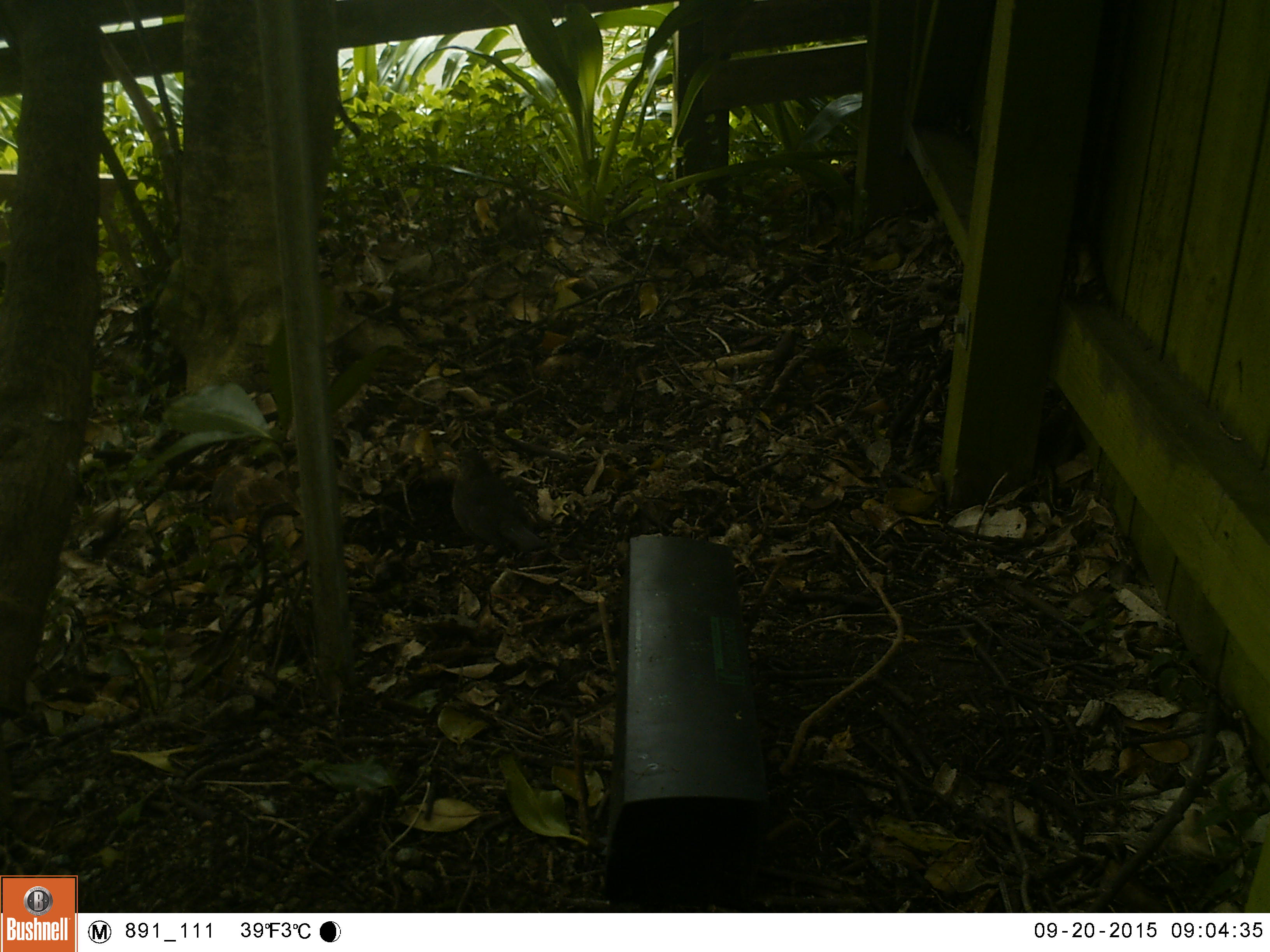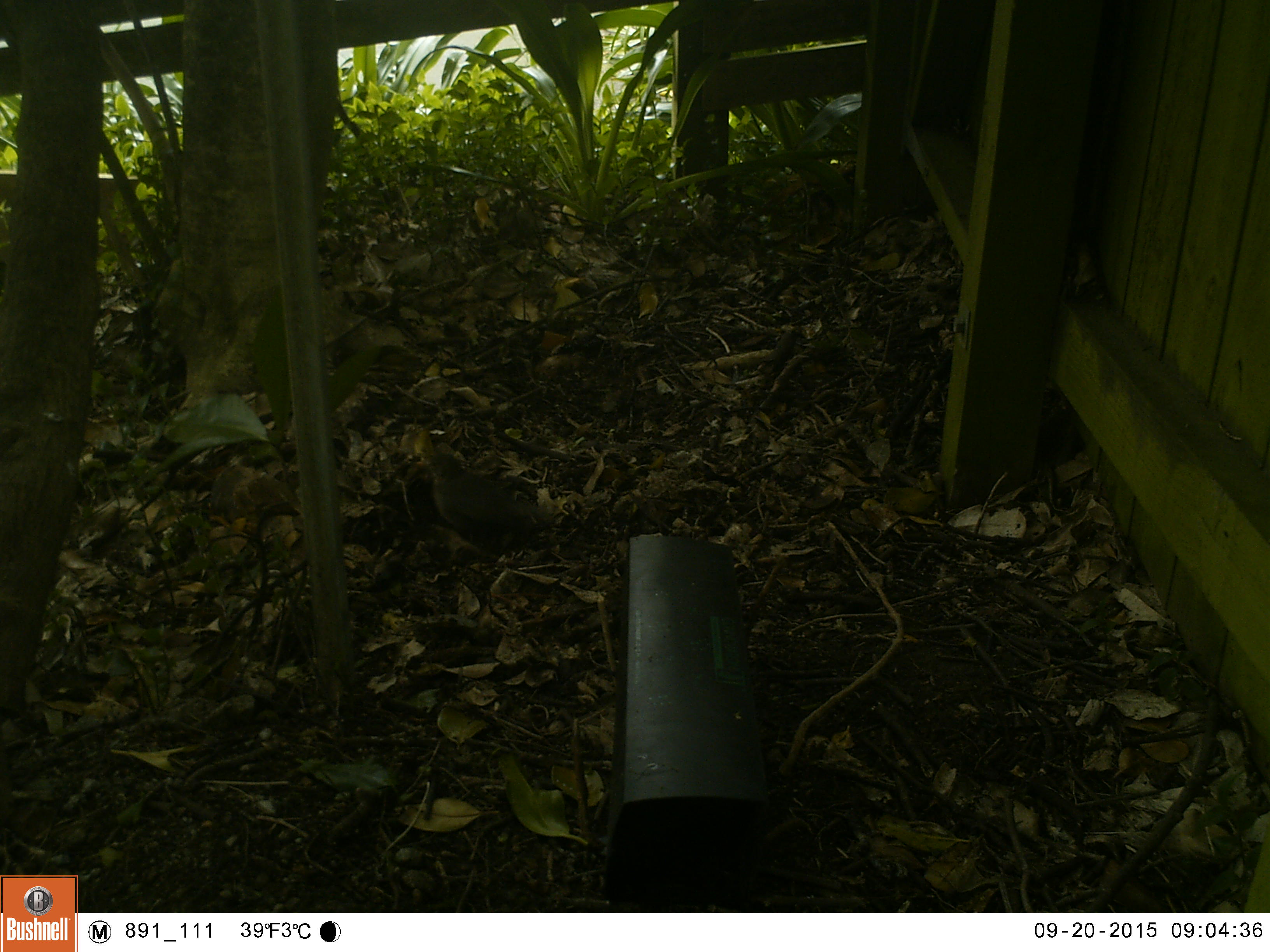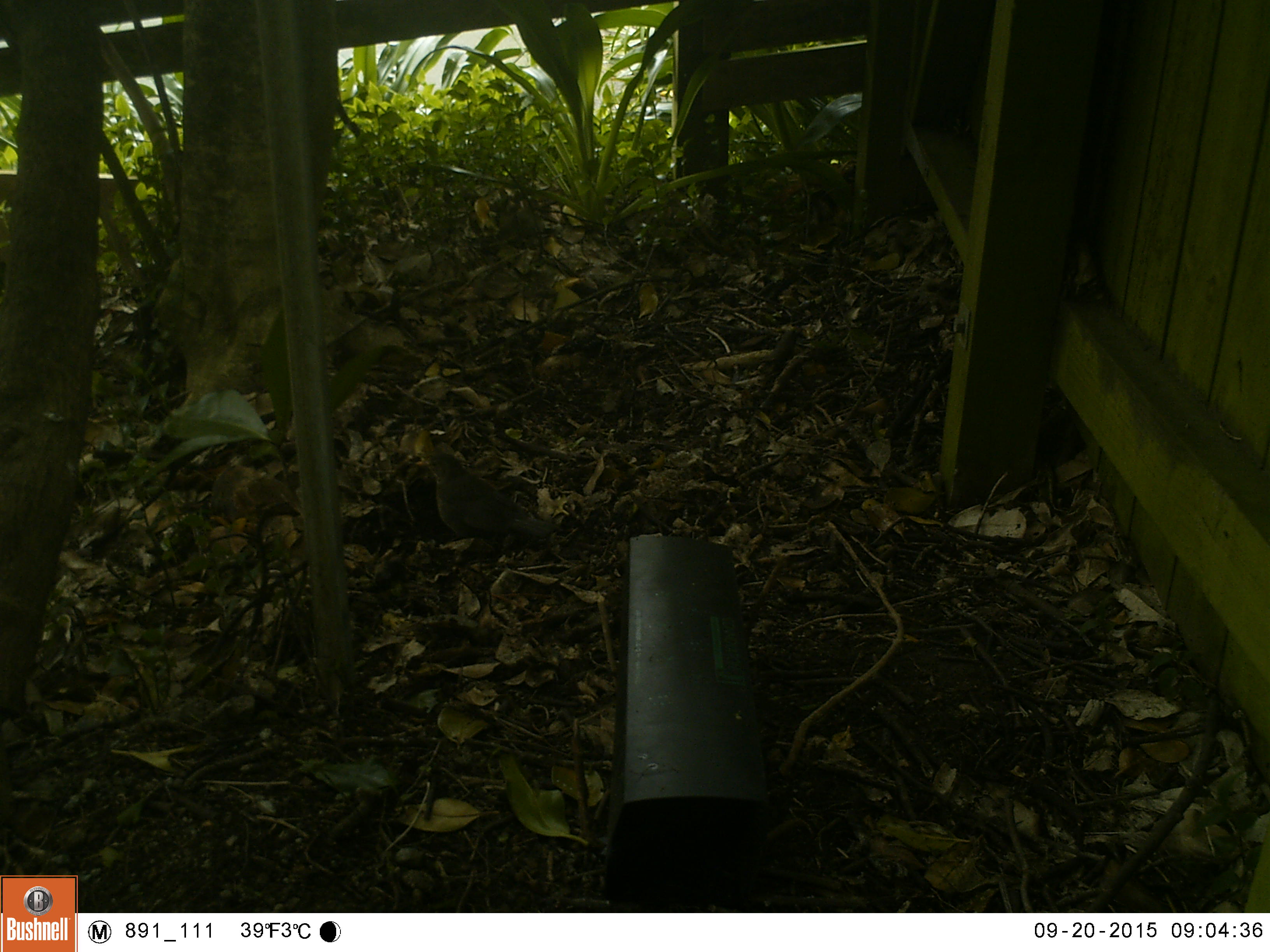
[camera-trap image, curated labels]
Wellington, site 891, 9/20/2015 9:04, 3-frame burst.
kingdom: Animalia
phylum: Chordata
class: Aves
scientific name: Aves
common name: bird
Bird (Aves).